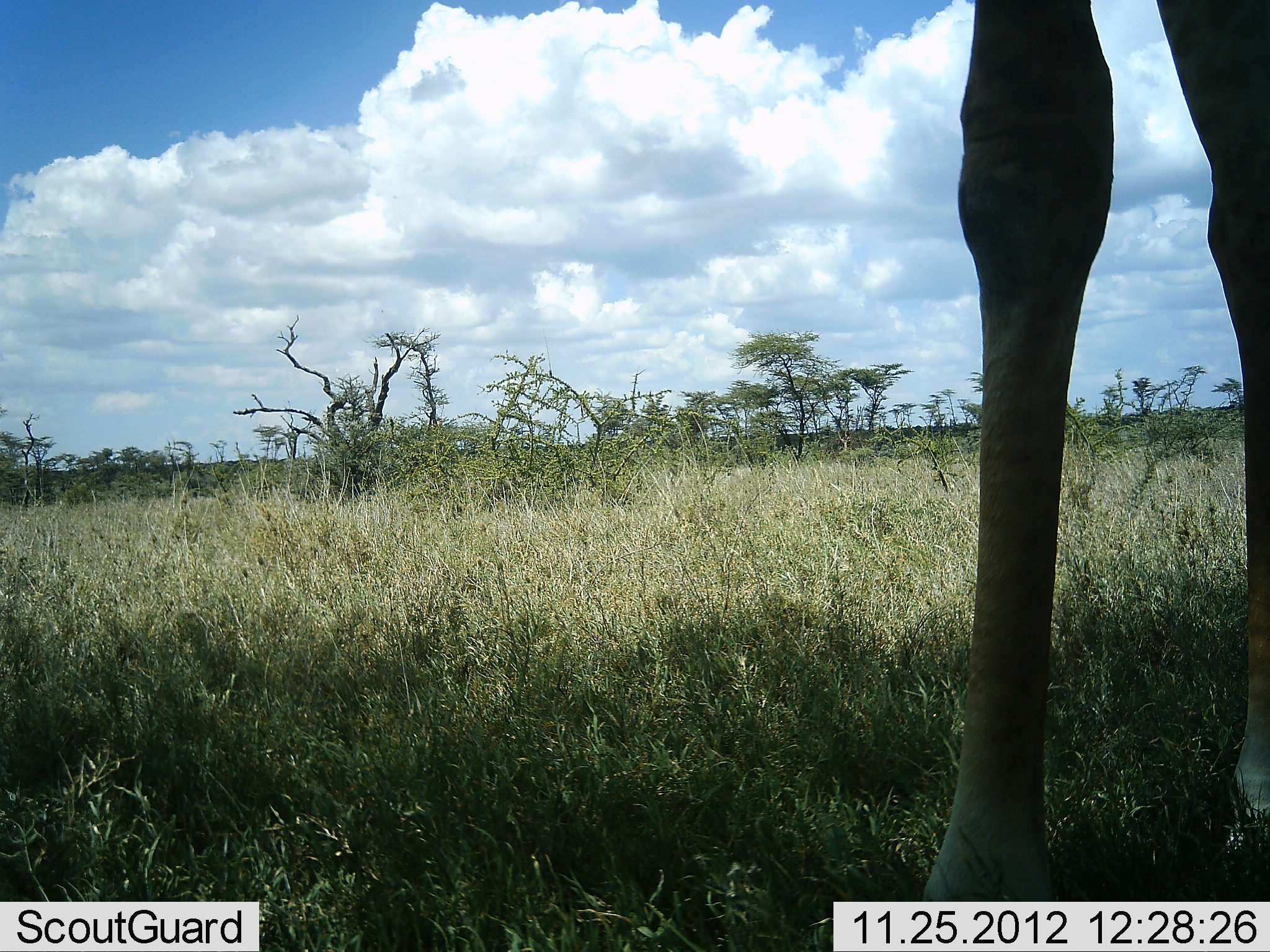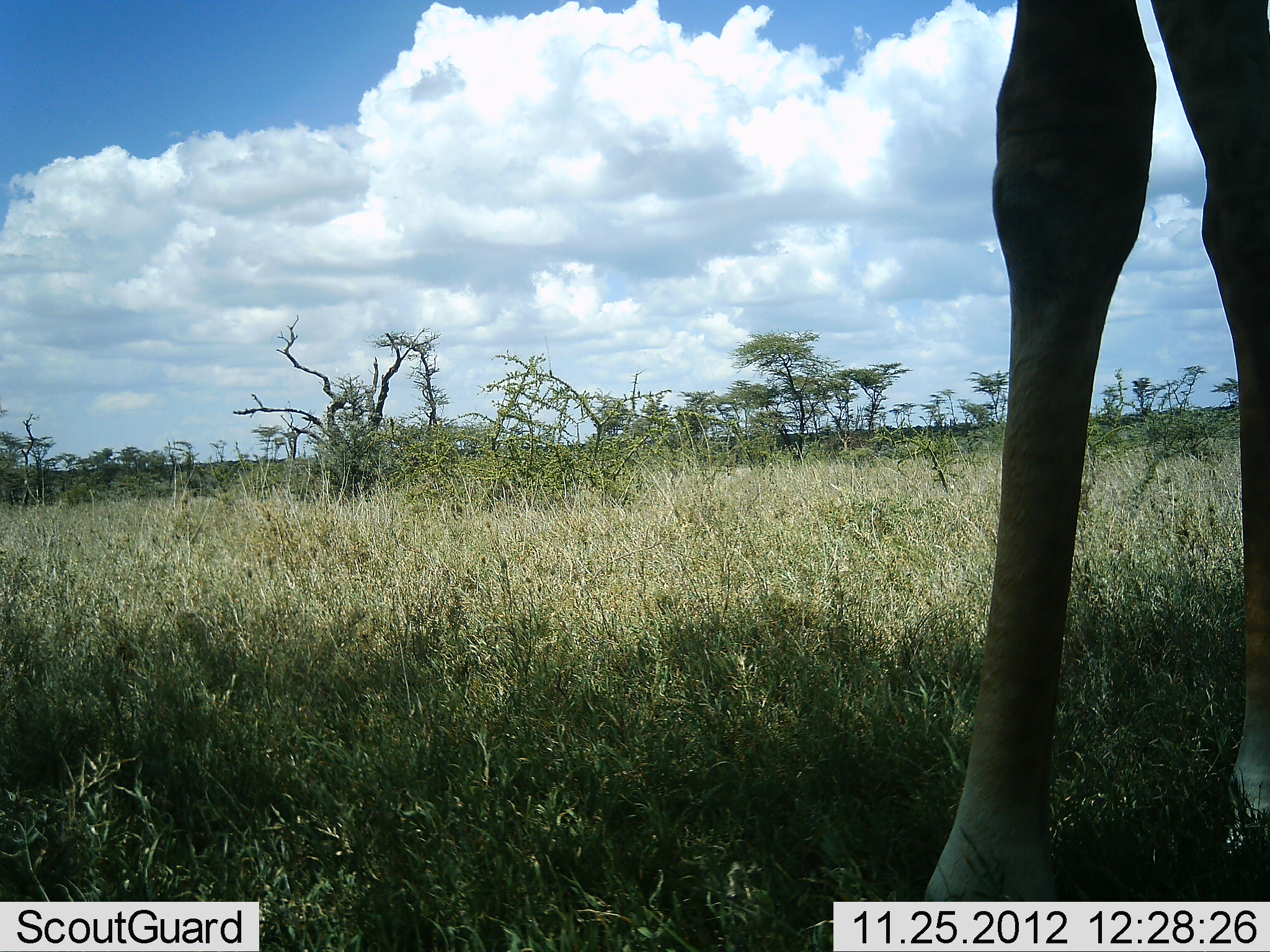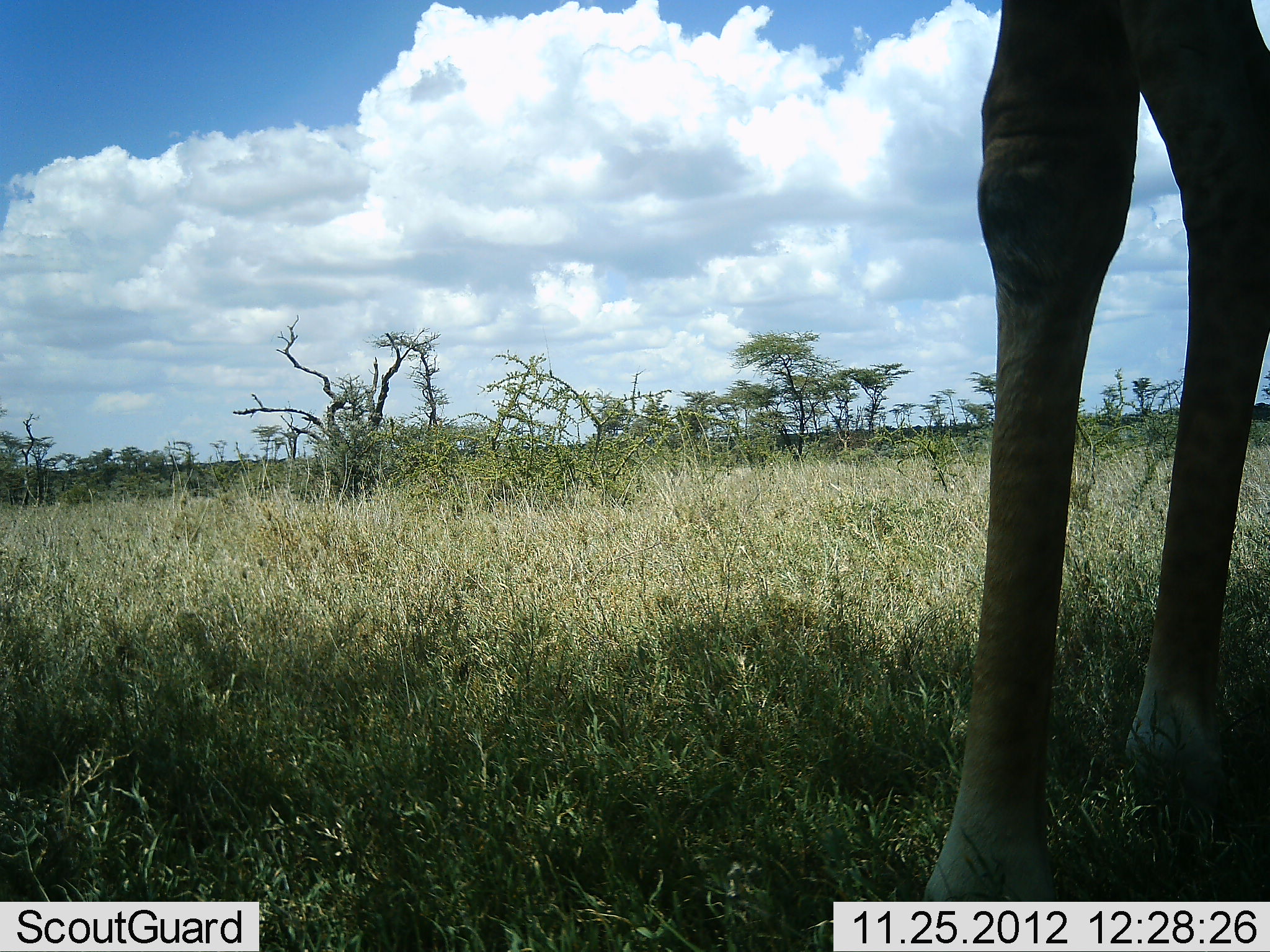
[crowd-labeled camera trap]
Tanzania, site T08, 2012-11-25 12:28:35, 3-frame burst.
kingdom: Animalia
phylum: Chordata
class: Mammalia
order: Artiodactyla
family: Giraffidae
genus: Giraffa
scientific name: Giraffa camelopardalis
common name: giraffe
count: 1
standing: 100%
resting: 0%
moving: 0%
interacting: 0%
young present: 0%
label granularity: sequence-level